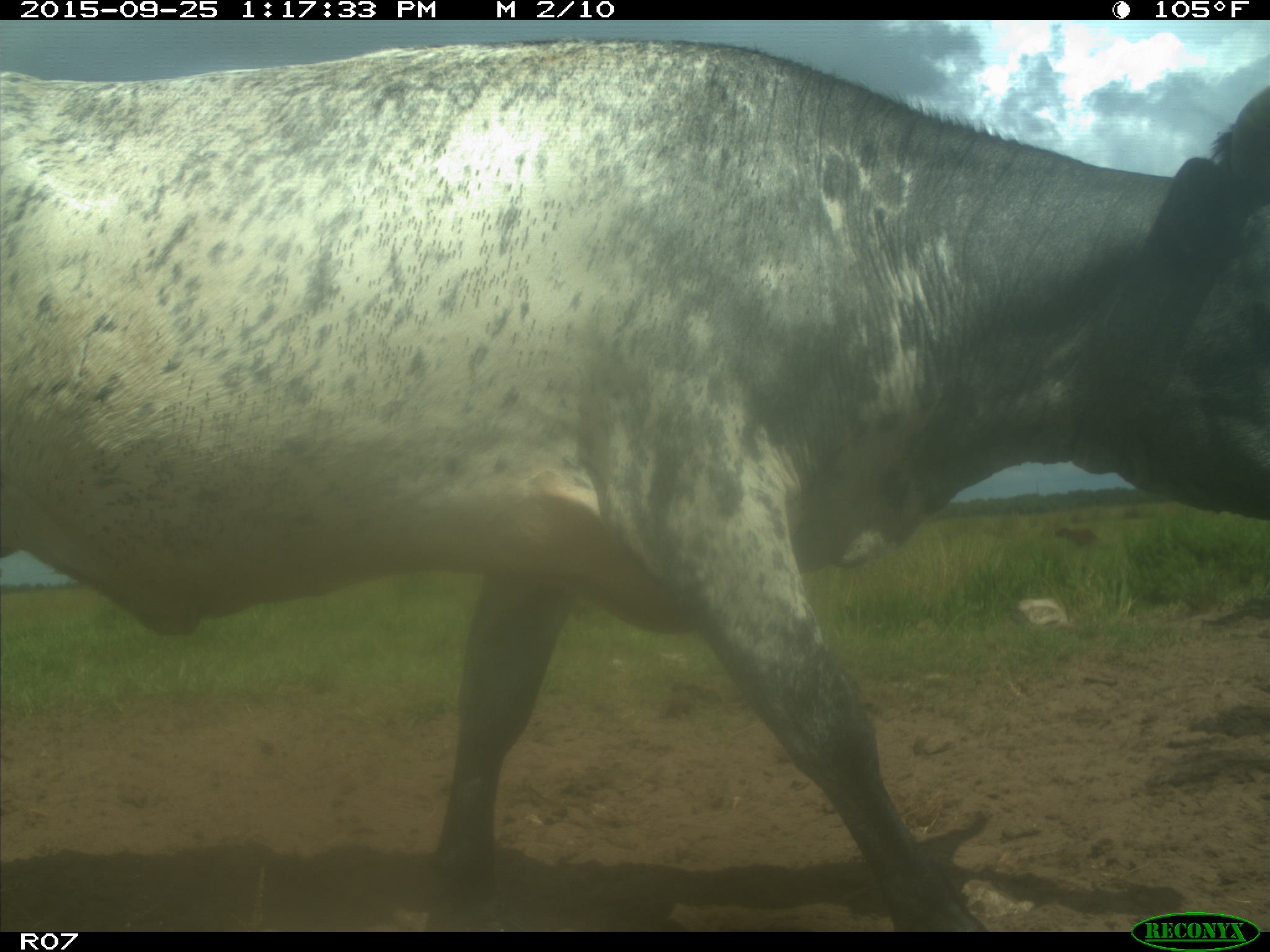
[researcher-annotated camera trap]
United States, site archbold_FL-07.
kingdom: Animalia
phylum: Chordata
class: Mammalia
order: Artiodactyla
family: Bovidae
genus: Bos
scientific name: Bos taurus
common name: domestic cow